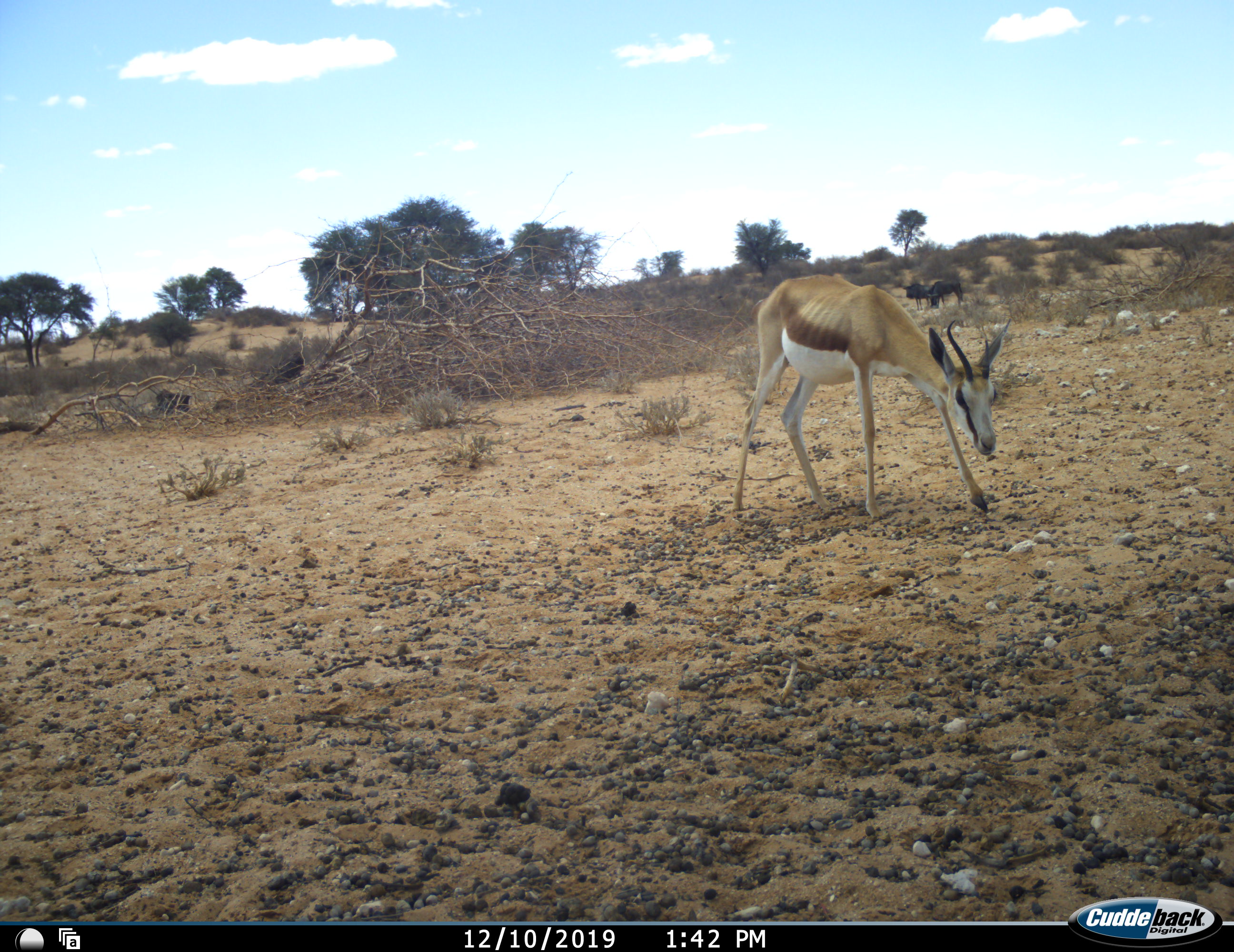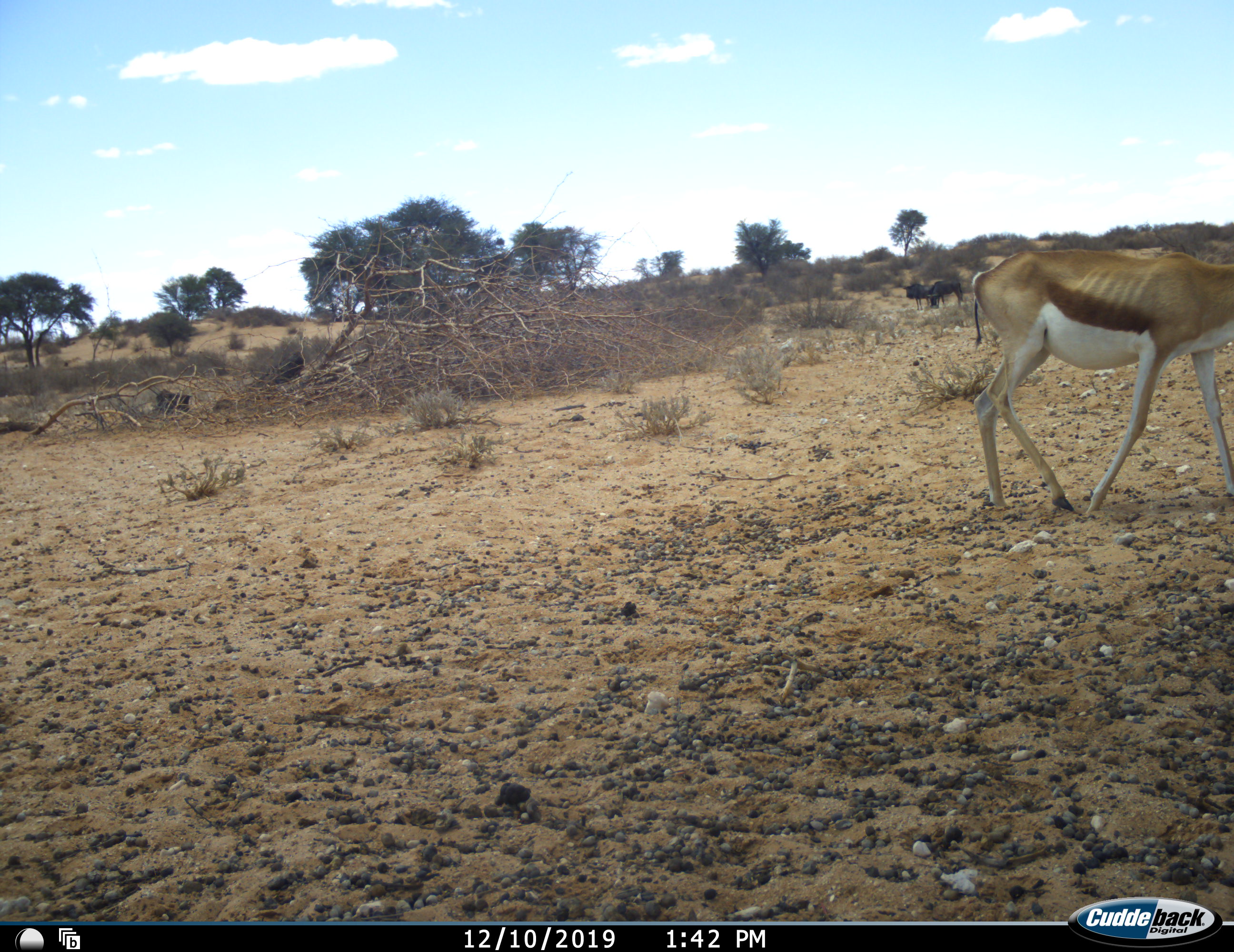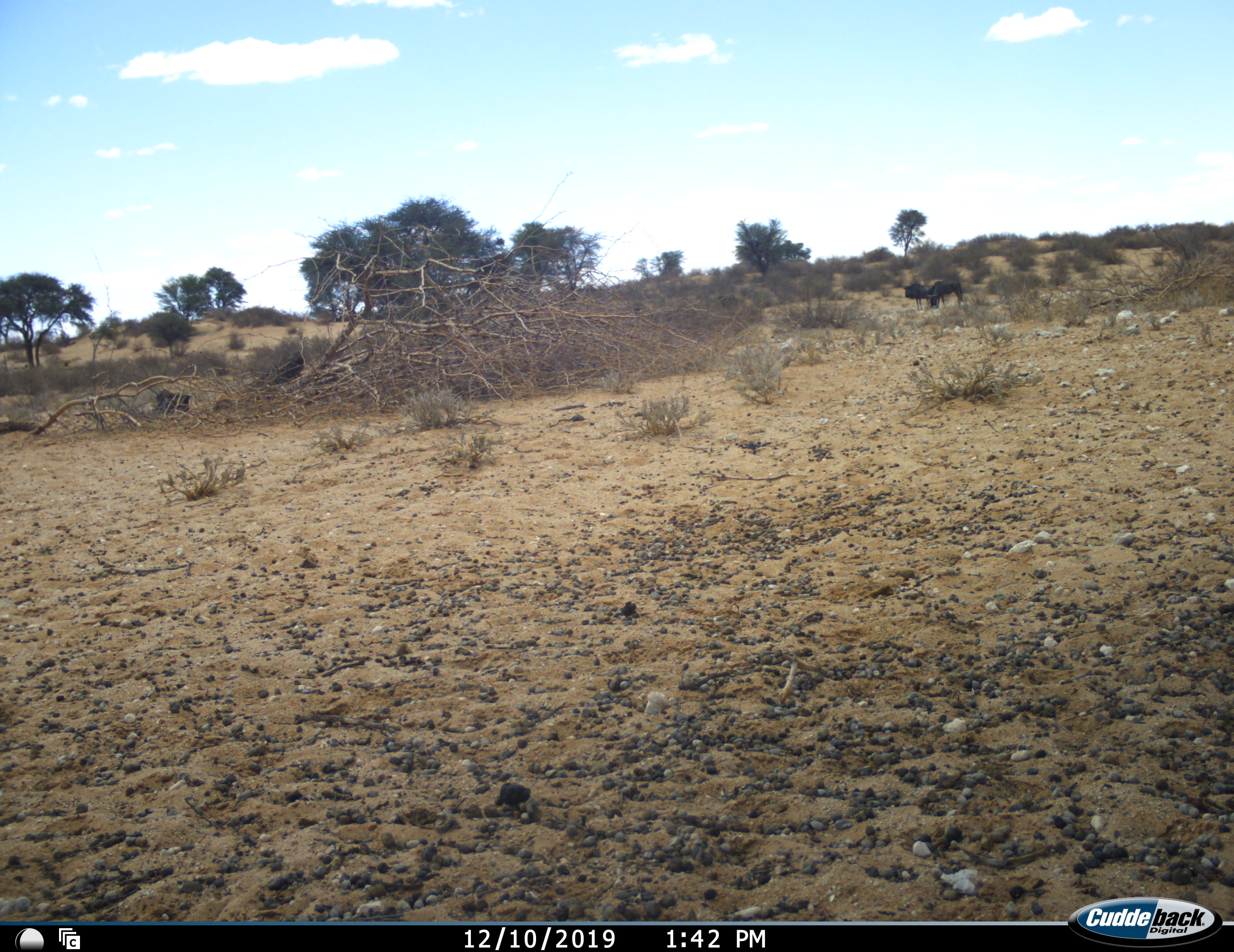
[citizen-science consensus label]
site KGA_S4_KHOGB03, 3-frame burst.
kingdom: Animalia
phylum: Chordata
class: Mammalia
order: Artiodactyla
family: Bovidae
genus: Antidorcas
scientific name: Antidorcas marsupialis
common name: springbok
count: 1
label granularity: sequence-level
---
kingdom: Animalia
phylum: Chordata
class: Mammalia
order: Artiodactyla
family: Bovidae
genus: Connochaetes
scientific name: Connochaetes taurinus taurinus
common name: blue wildebeest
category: wildebeestblue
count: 2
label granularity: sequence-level